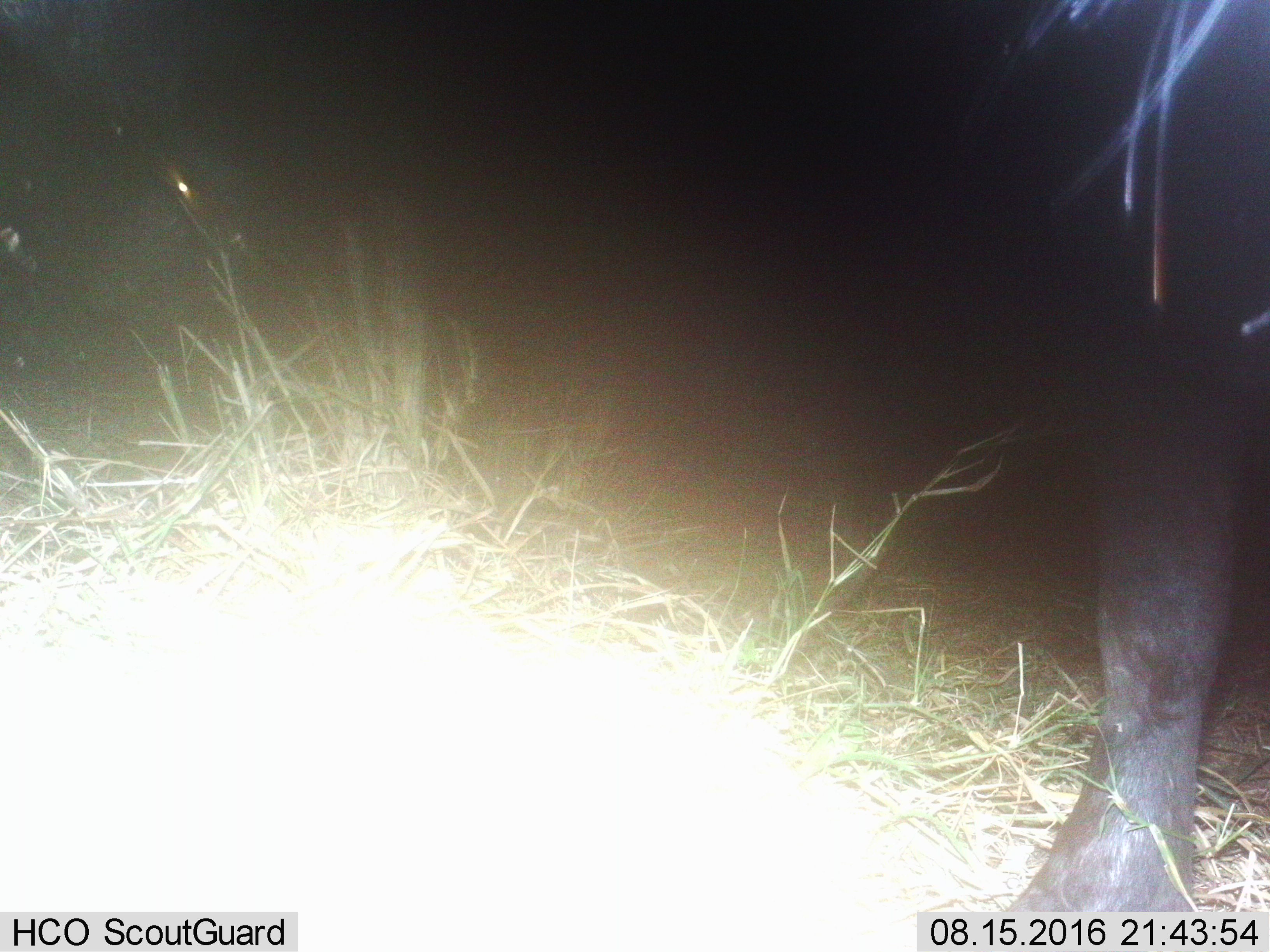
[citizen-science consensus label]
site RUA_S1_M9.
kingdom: Animalia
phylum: Chordata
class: Mammalia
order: Artiodactyla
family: Bovidae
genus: Syncerus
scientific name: Syncerus caffer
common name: african buffalo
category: buffalo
Buffalo (african buffalo) (Syncerus caffer), count 1. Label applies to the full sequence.